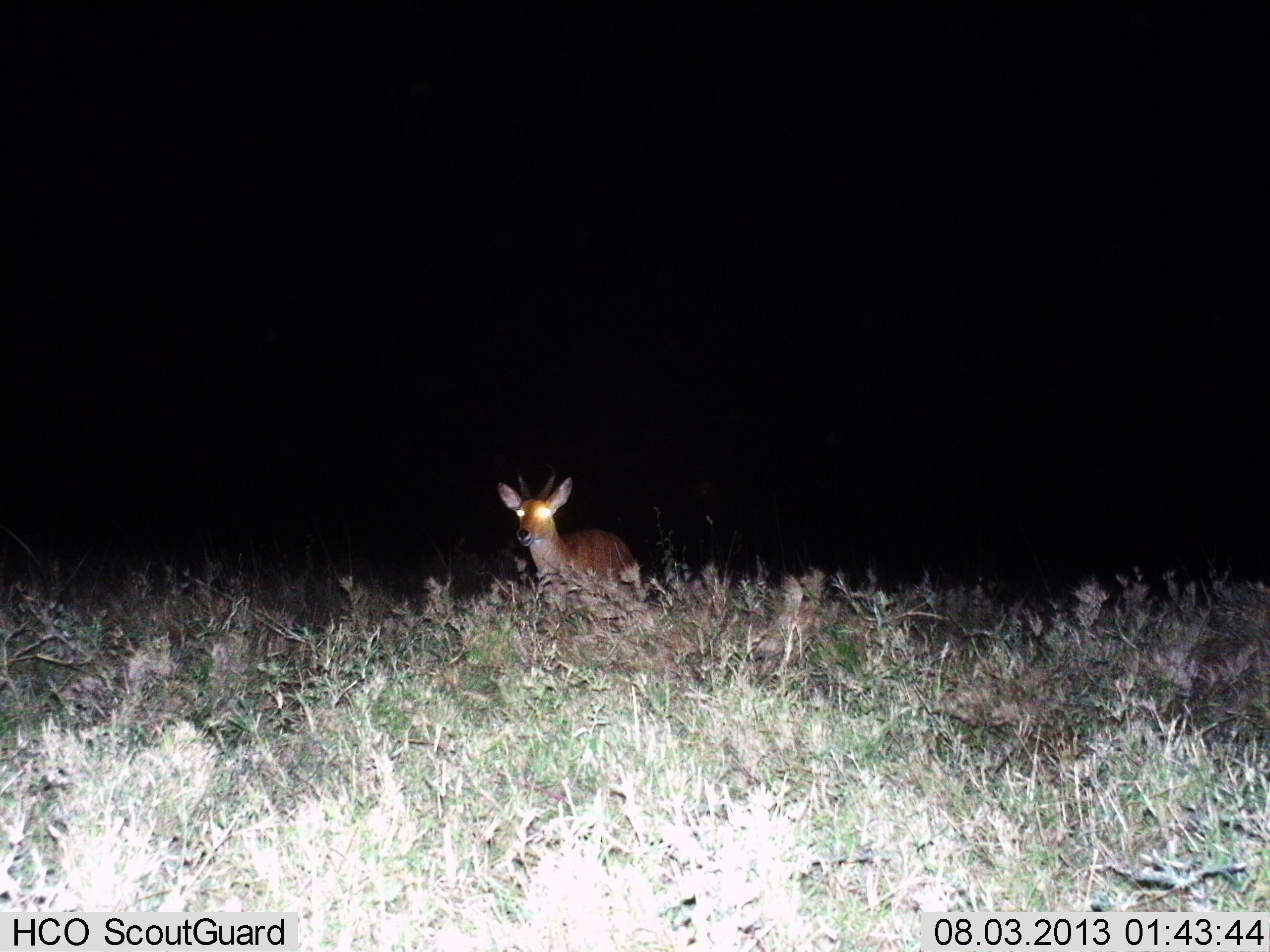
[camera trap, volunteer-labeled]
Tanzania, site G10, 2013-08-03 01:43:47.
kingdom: Animalia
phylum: Chordata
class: Mammalia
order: Artiodactyla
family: Bovidae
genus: Redunca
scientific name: Redunca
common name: reedbuck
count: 1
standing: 84%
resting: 0%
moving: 16%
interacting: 0%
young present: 0%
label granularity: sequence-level